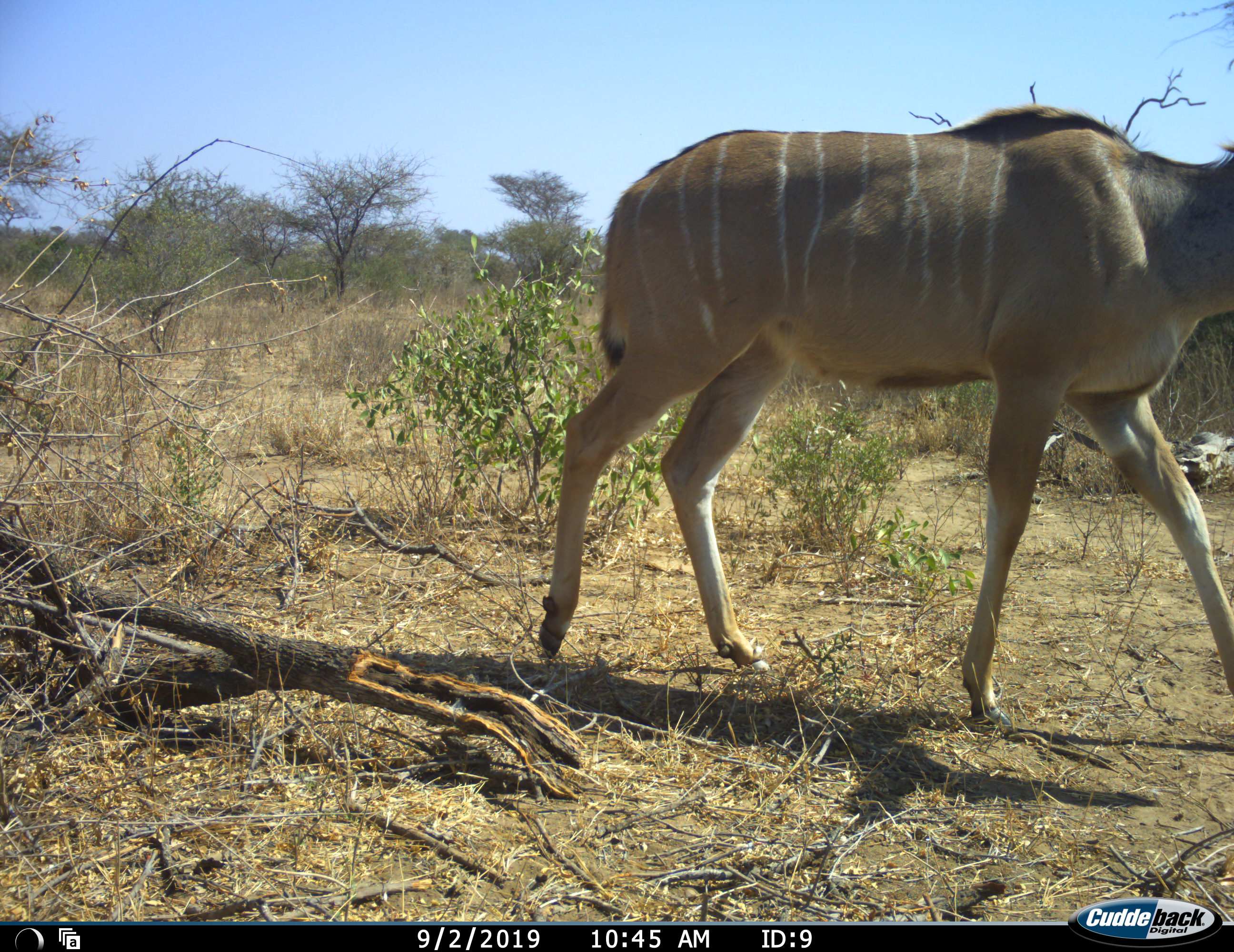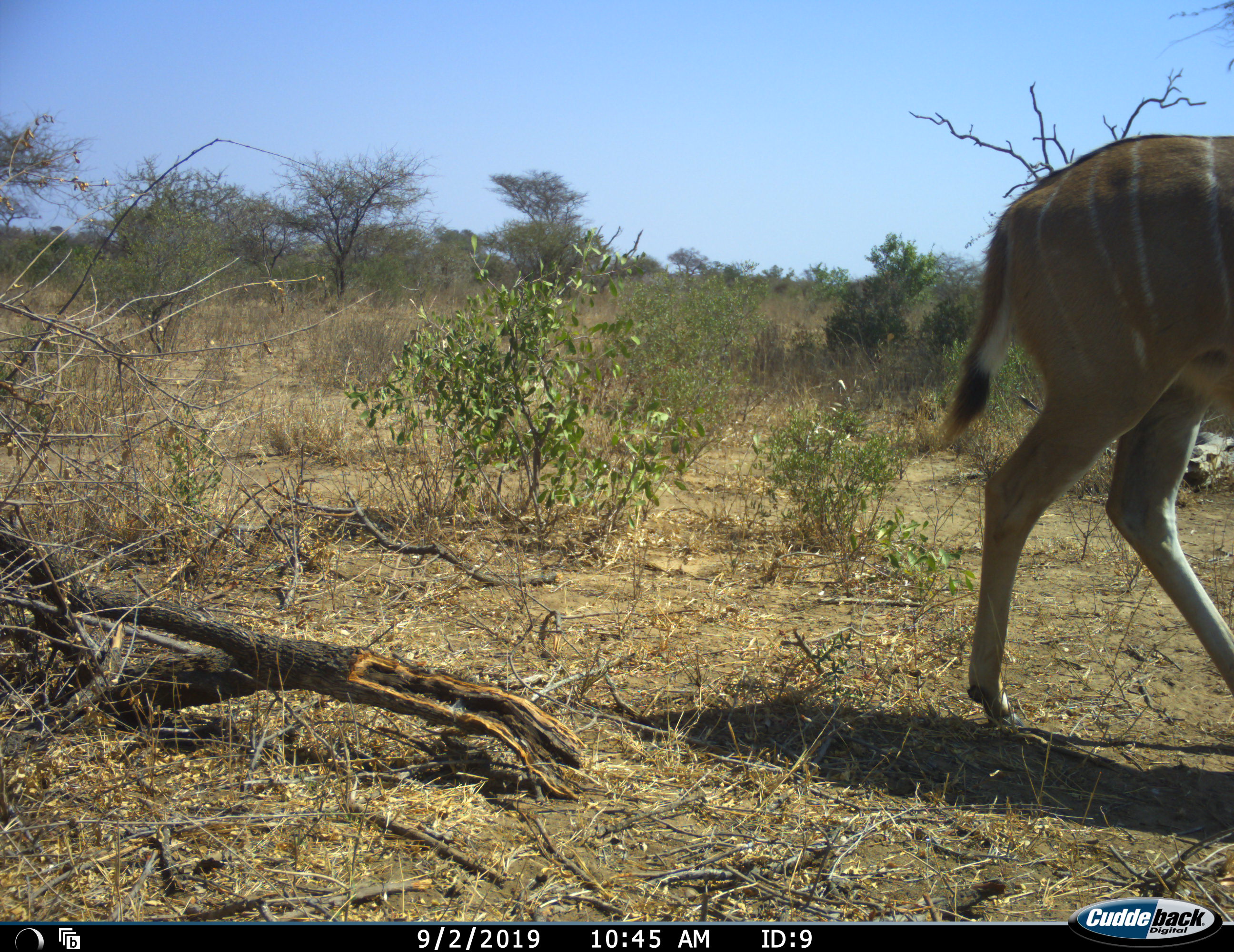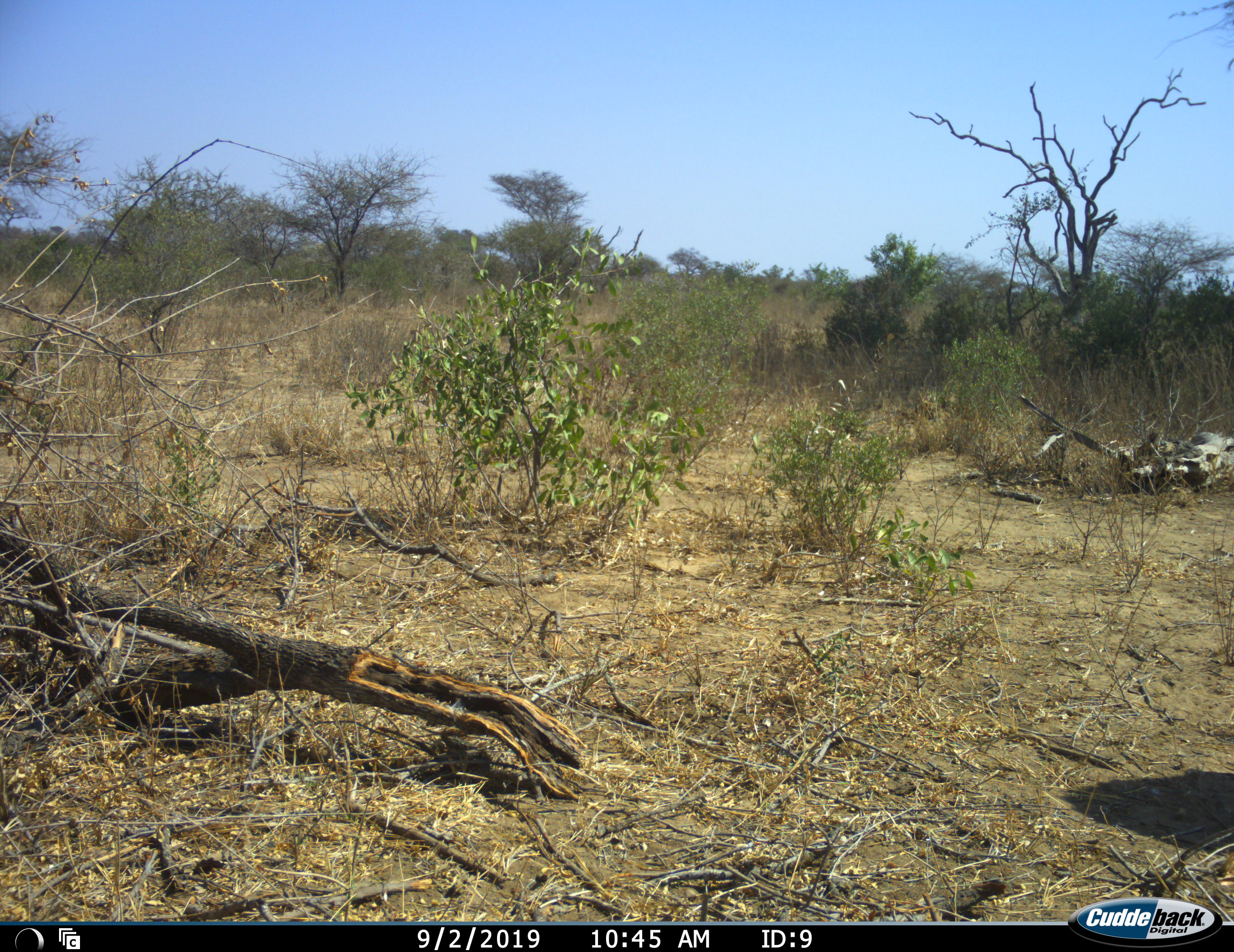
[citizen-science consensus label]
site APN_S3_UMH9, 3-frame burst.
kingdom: Animalia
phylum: Chordata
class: Mammalia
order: Artiodactyla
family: Bovidae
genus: Tragelaphus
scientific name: Tragelaphus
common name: kudu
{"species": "kudu (Tragelaphus)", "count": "1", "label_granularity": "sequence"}